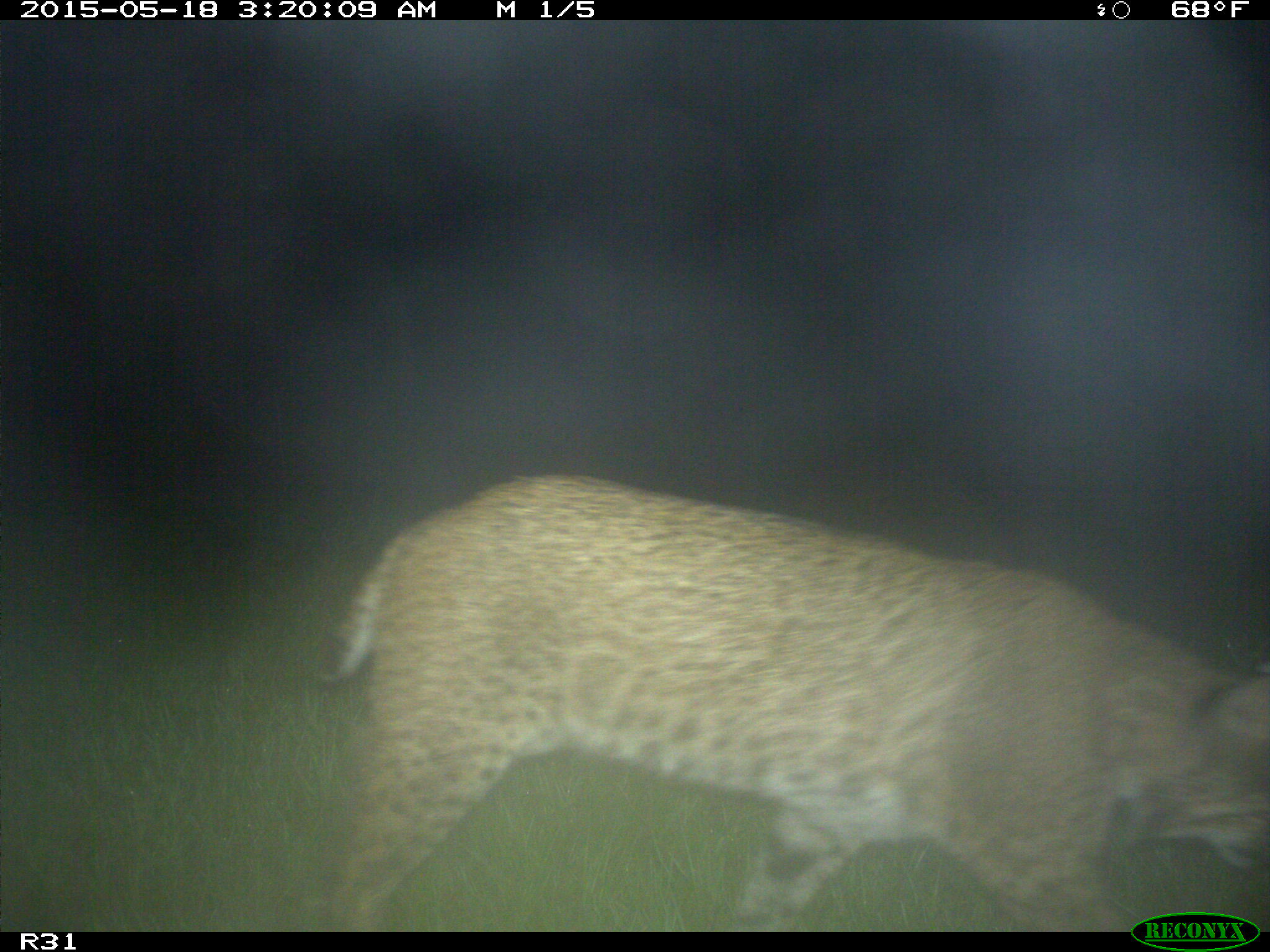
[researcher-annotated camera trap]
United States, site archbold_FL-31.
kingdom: Animalia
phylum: Chordata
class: Mammalia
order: Carnivora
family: Felidae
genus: Lynx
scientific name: Lynx rufus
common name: bobcat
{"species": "Lynx rufus (bobcat)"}